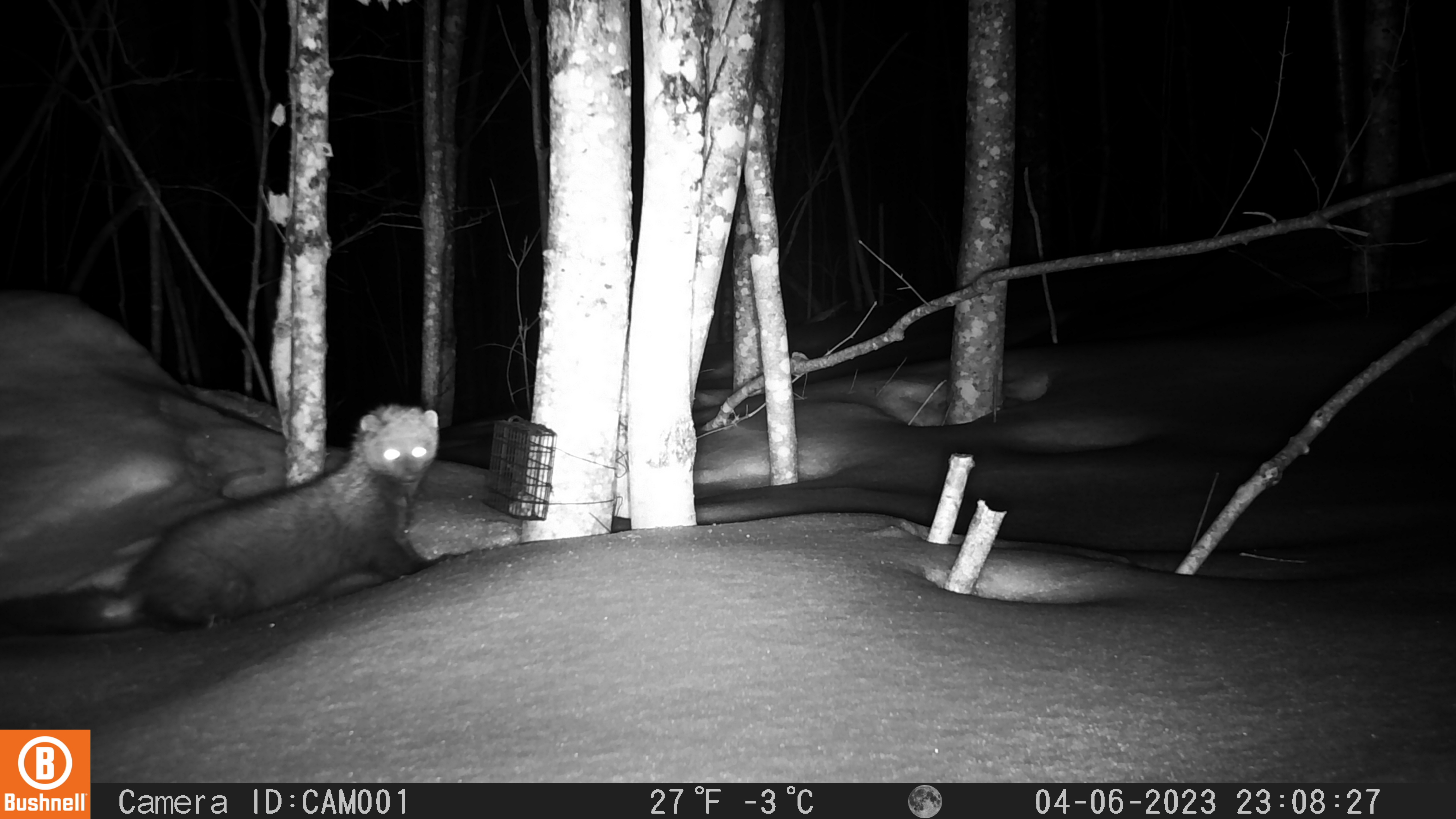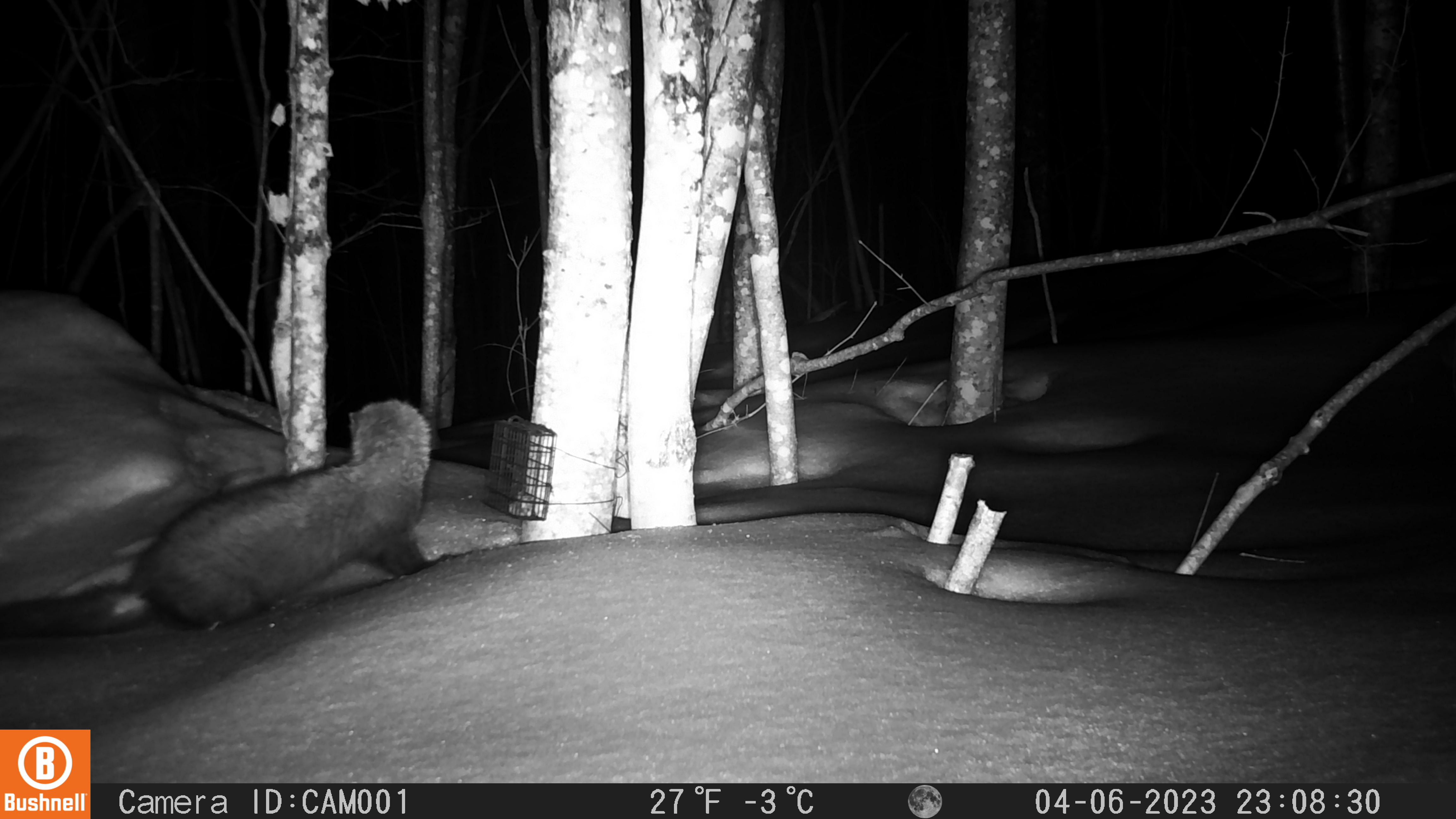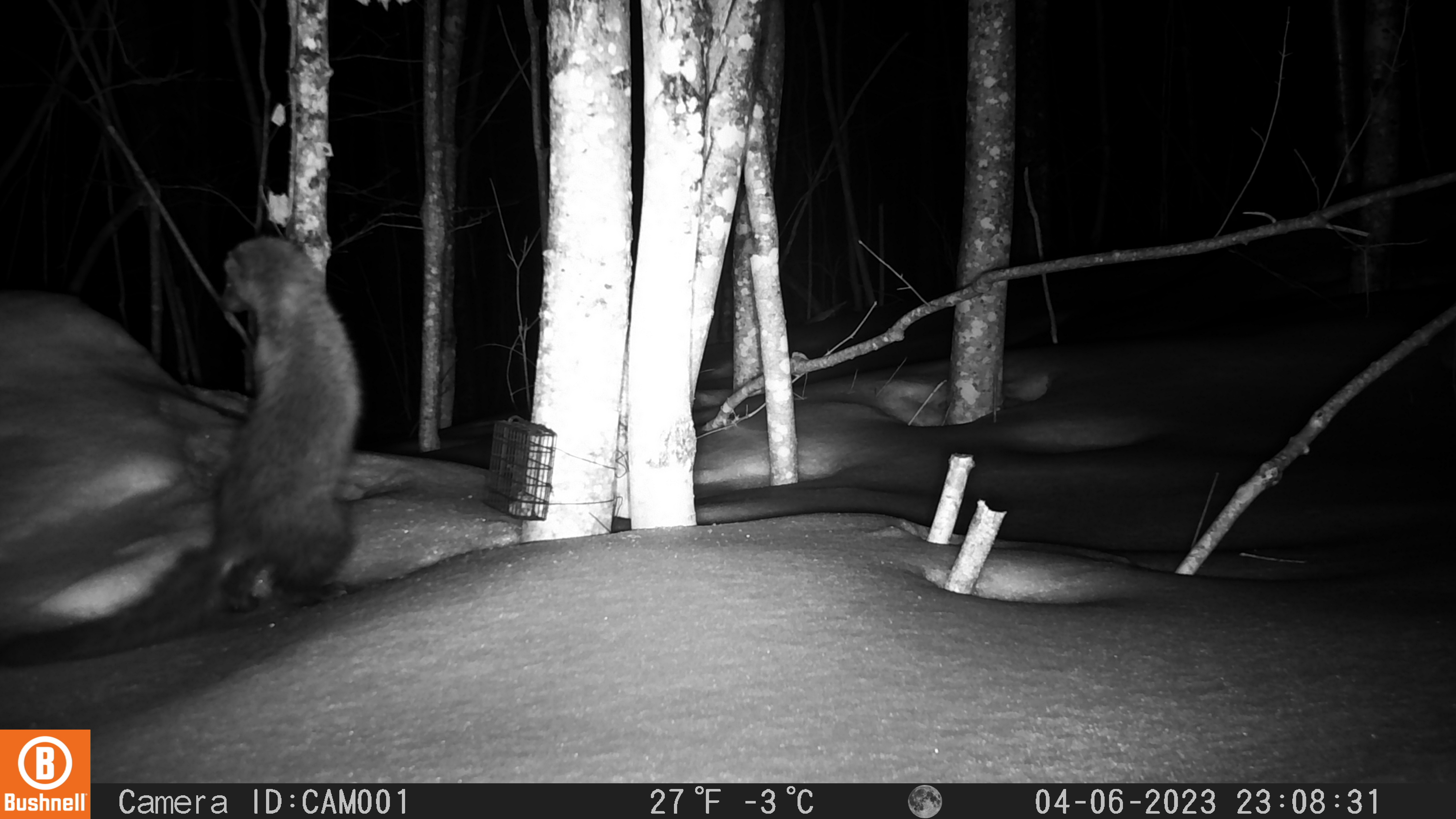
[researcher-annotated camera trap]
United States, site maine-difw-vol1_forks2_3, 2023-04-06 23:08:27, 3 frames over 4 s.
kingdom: Animalia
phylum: Chordata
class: Mammalia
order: Carnivora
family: Mustelidae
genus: Pekania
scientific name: Pekania pennanti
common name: fisher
Fisher (Pekania pennanti).